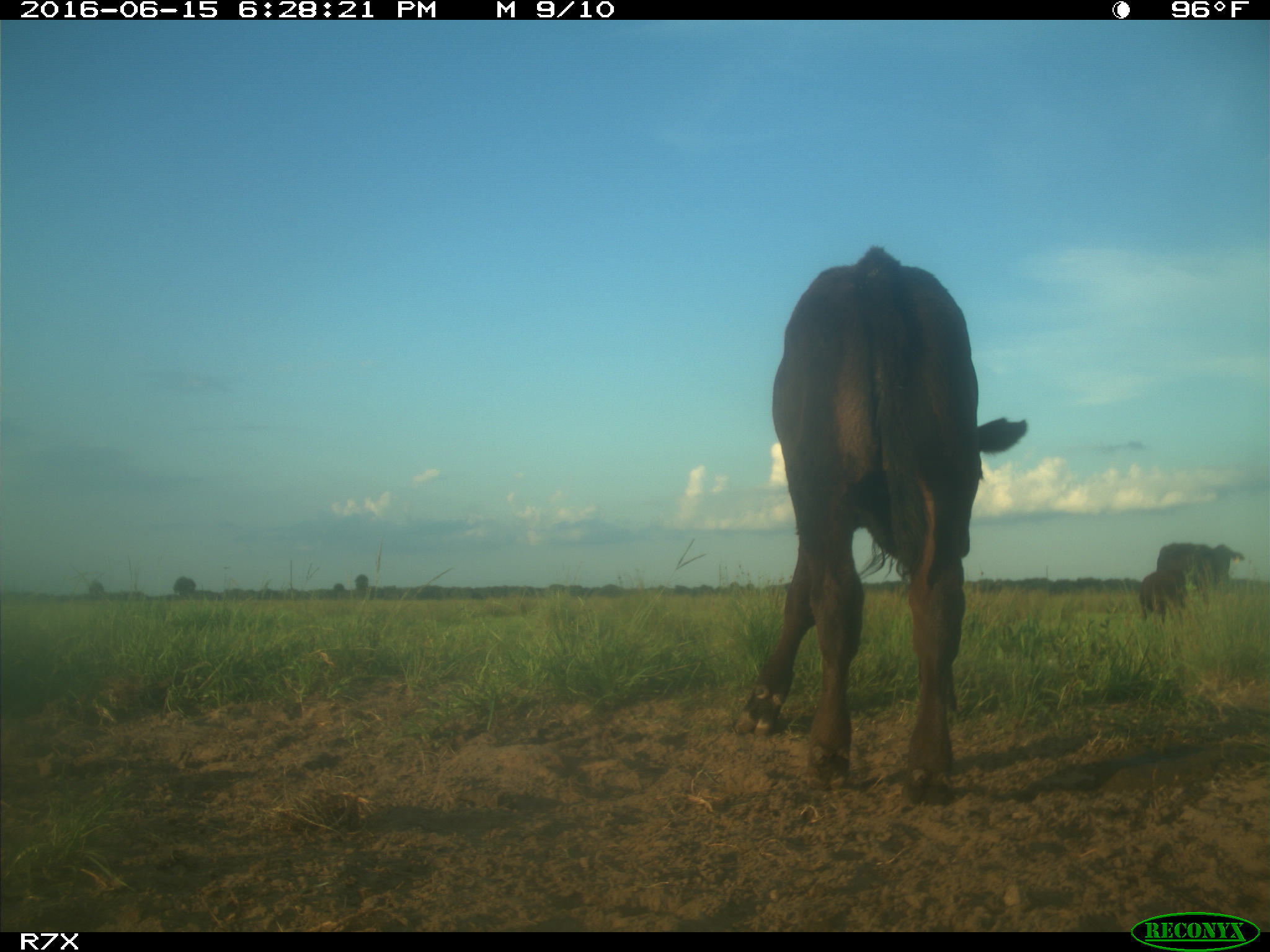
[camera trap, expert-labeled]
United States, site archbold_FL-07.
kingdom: Animalia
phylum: Chordata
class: Mammalia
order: Artiodactyla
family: Bovidae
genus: Bos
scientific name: Bos taurus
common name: domestic cow